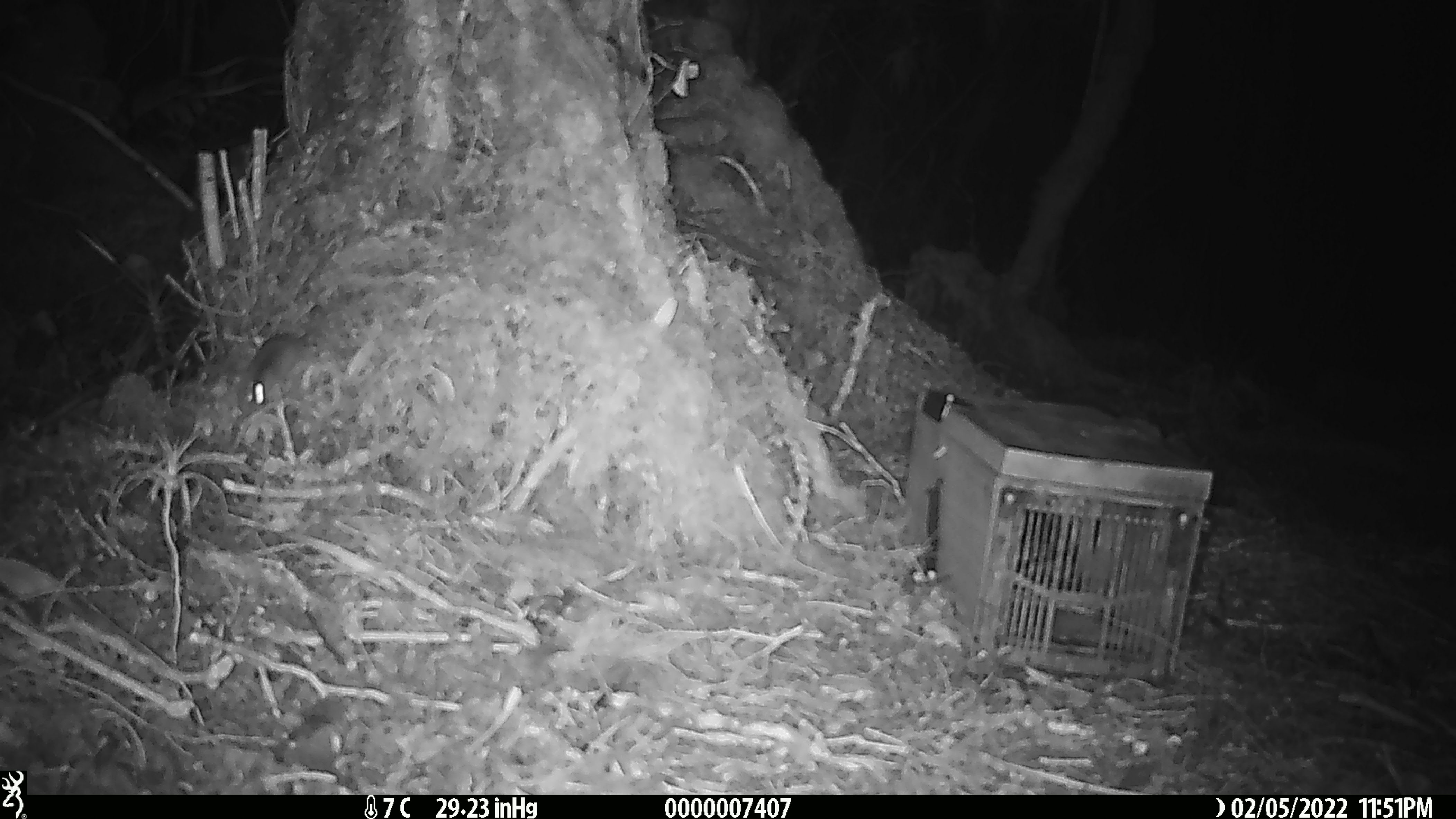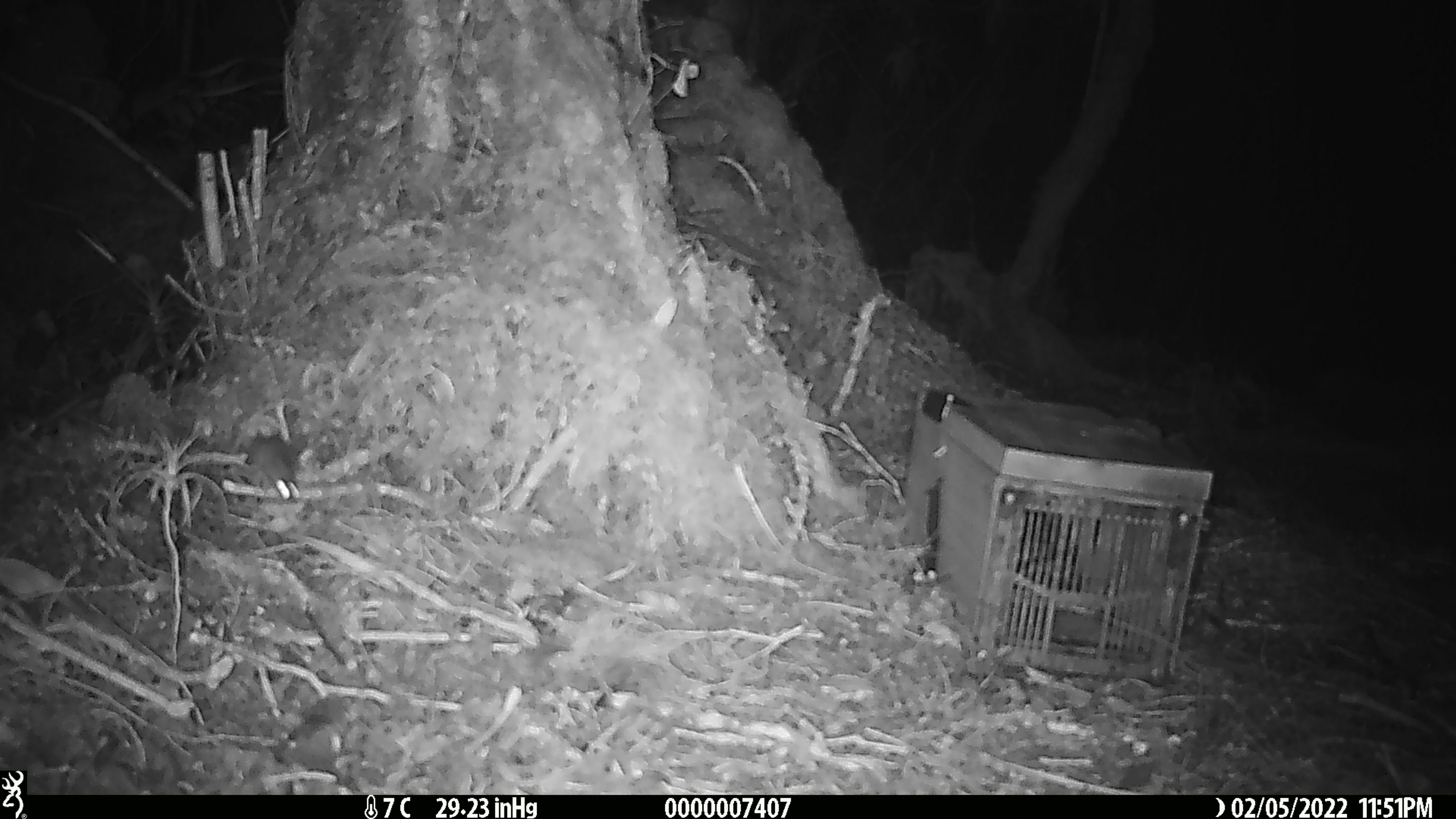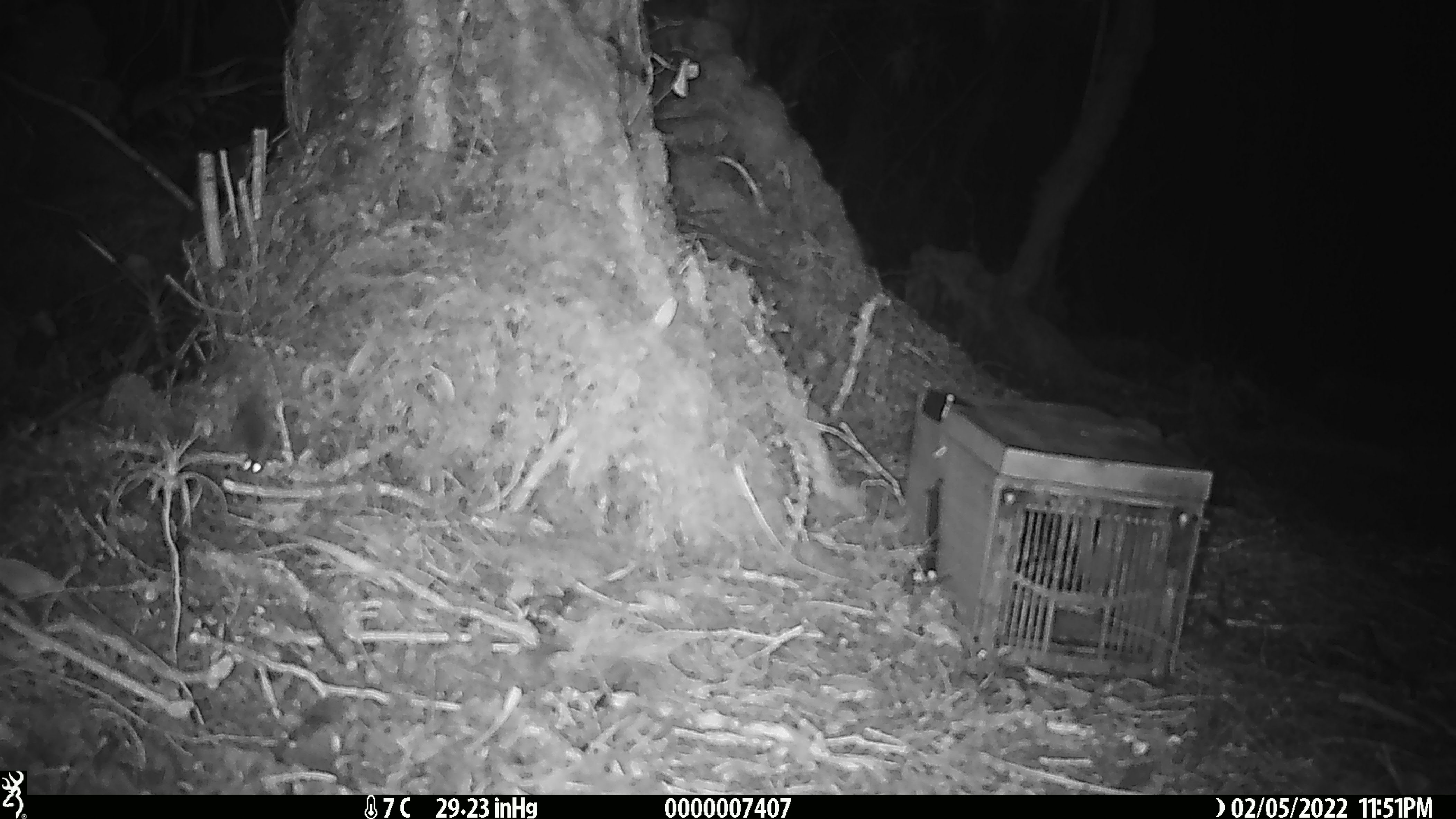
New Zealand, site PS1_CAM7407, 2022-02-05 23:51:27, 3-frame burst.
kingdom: Animalia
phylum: Chordata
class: Mammalia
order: Rodentia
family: Muridae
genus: Mus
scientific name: Mus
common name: mouse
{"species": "mouse (Mus)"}